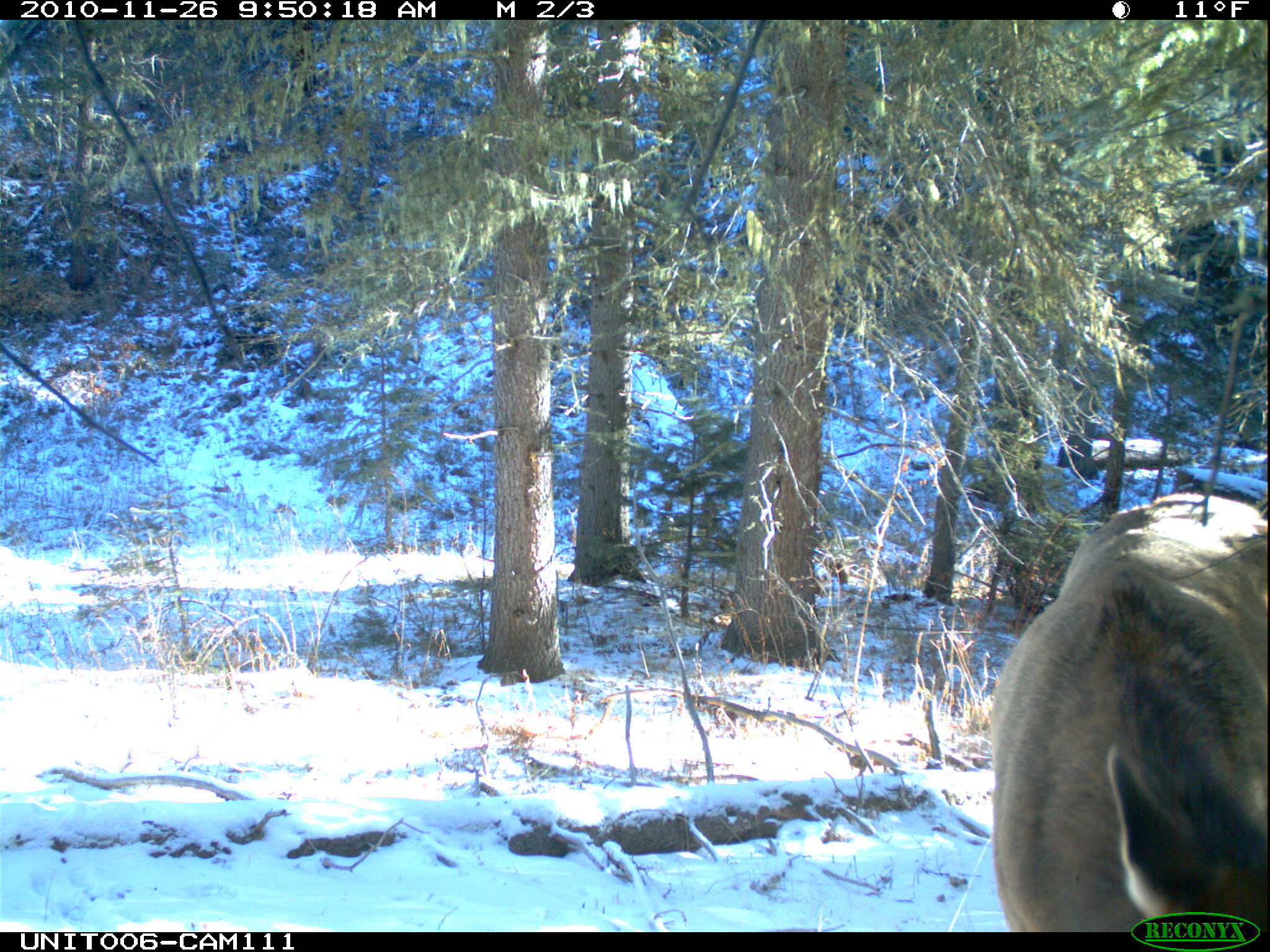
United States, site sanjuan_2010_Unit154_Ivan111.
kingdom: Animalia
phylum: Chordata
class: Mammalia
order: Artiodactyla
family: Cervidae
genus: Cervus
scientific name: Cervus elaphus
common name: red deer